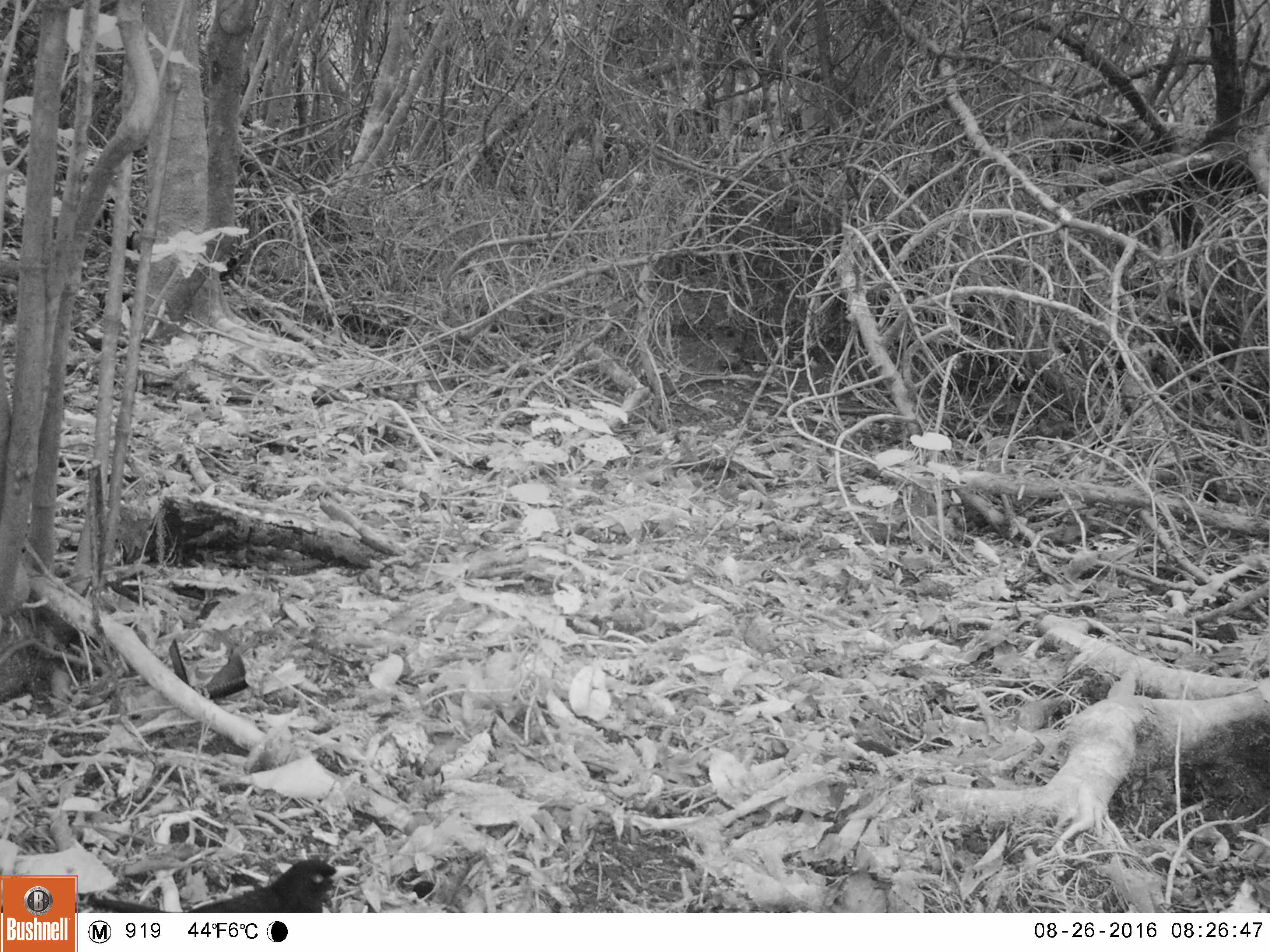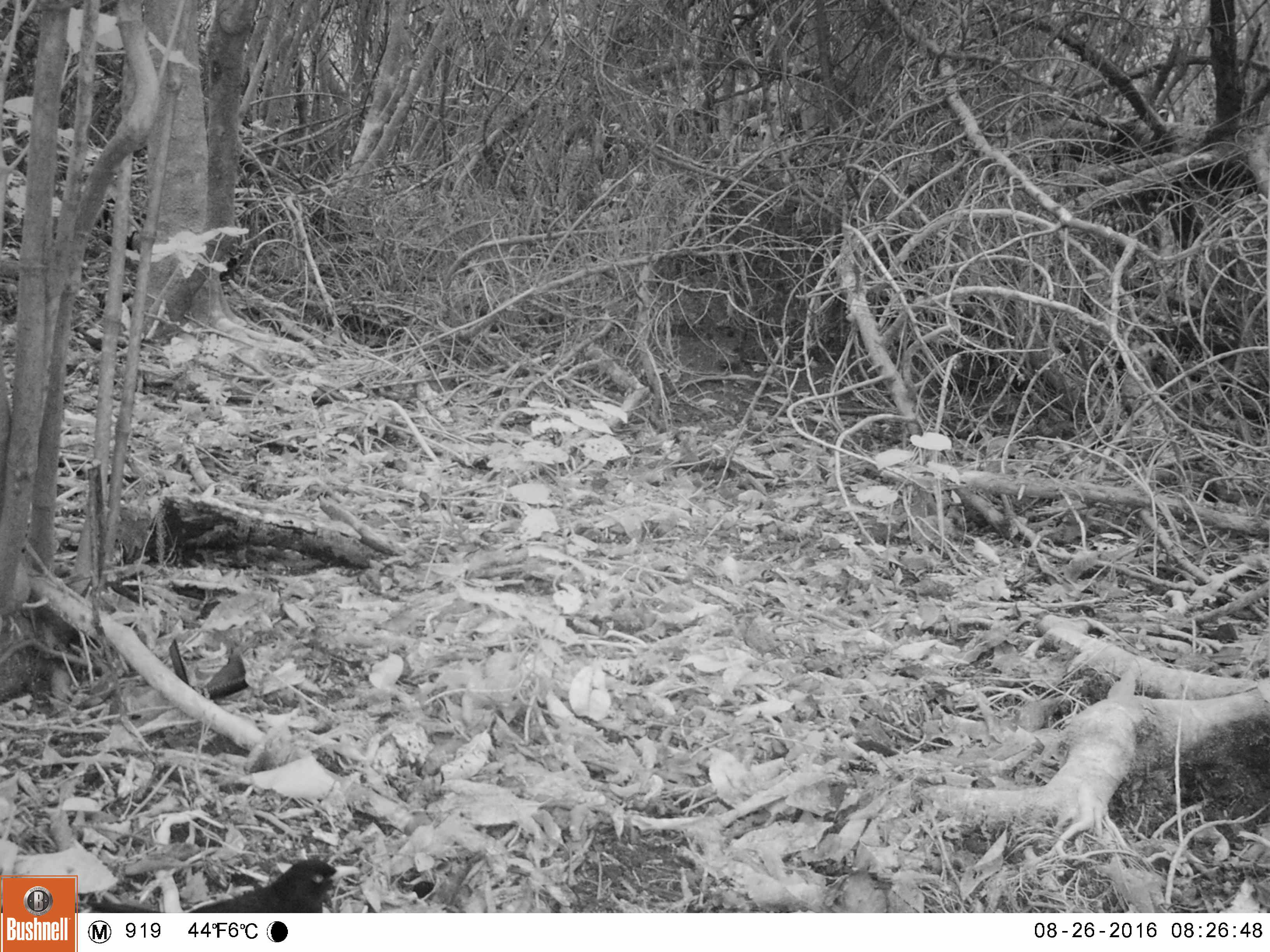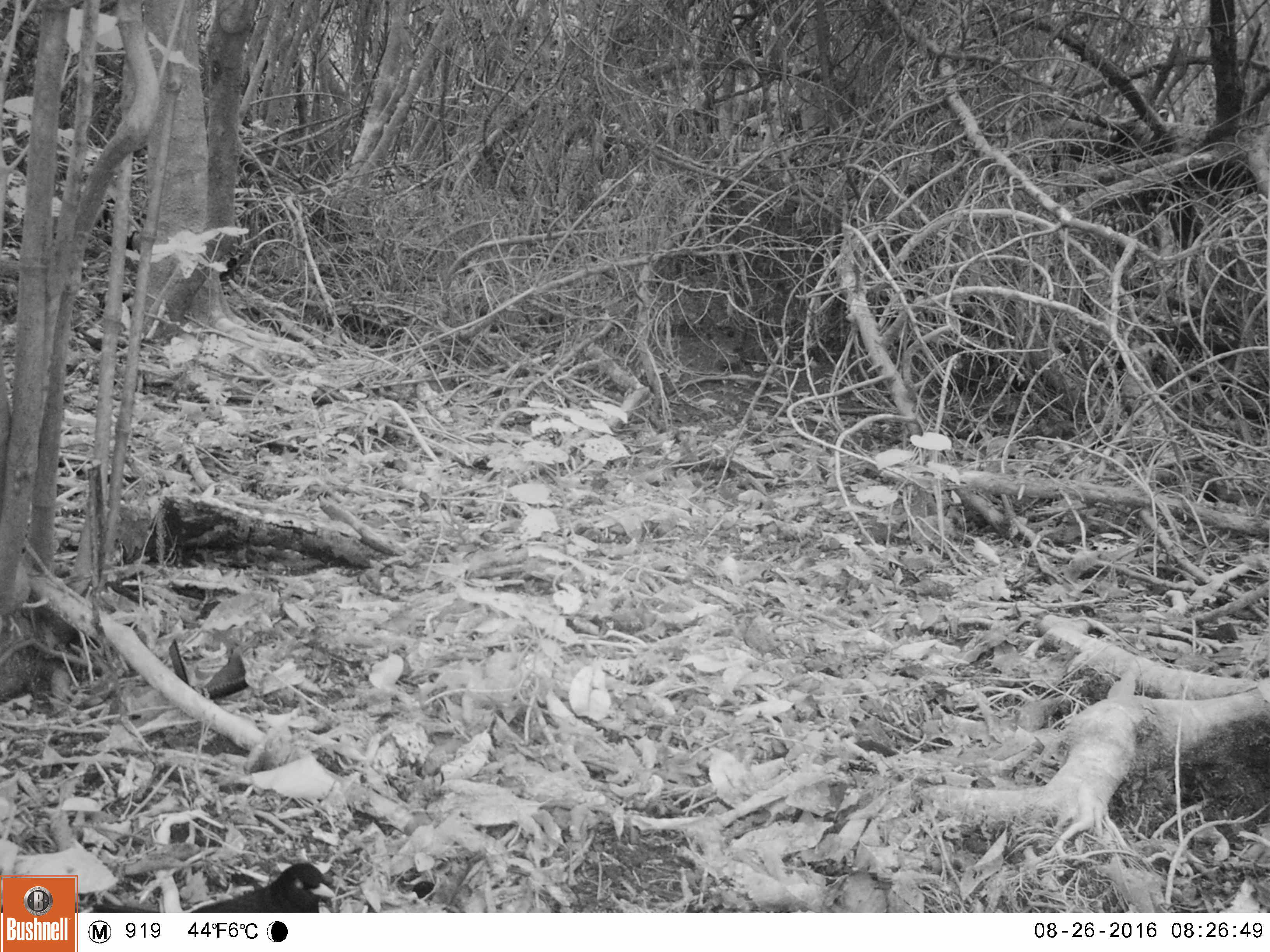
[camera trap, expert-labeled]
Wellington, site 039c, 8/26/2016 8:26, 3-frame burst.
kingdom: Animalia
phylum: Chordata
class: Aves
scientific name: Aves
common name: bird